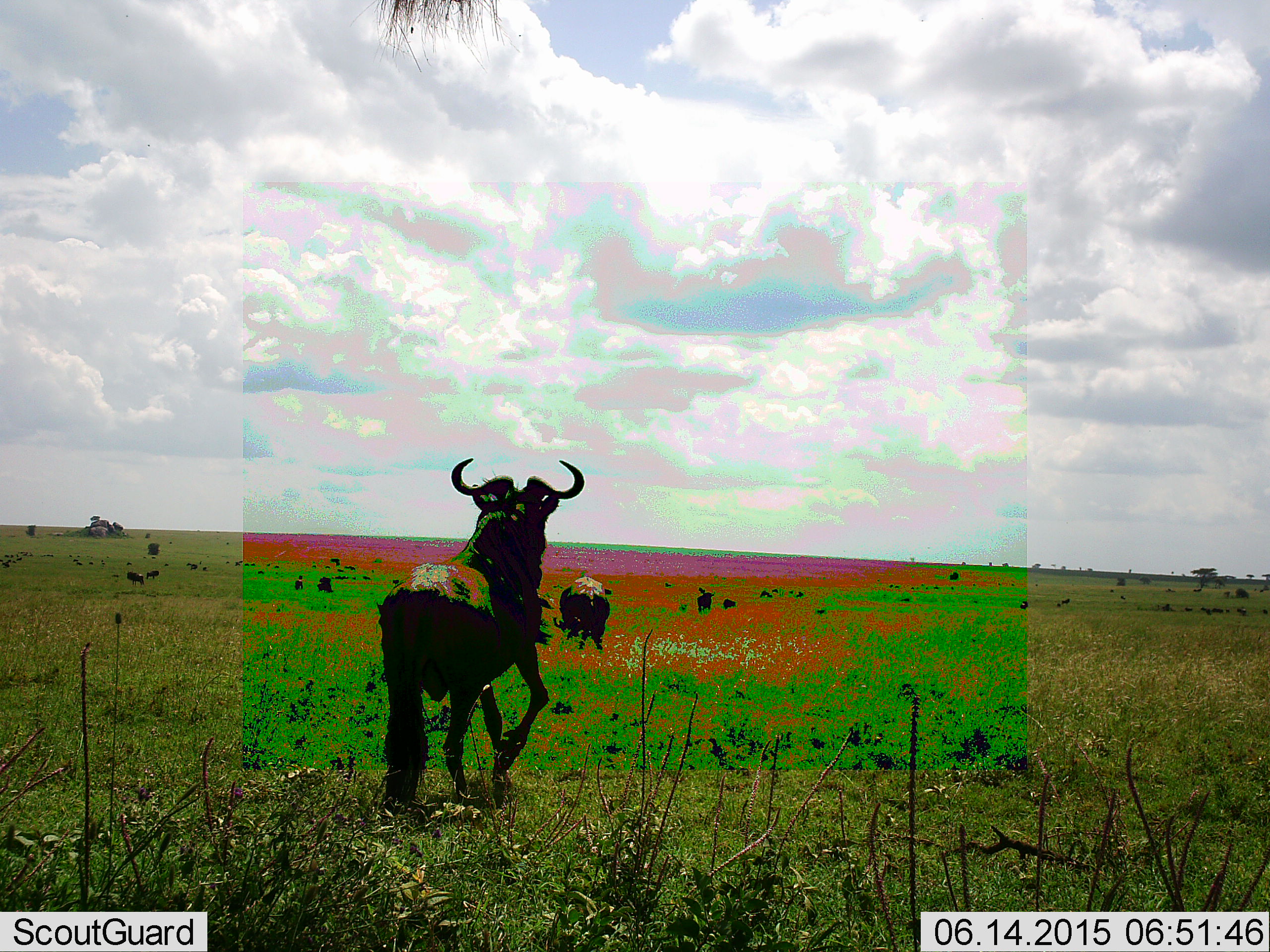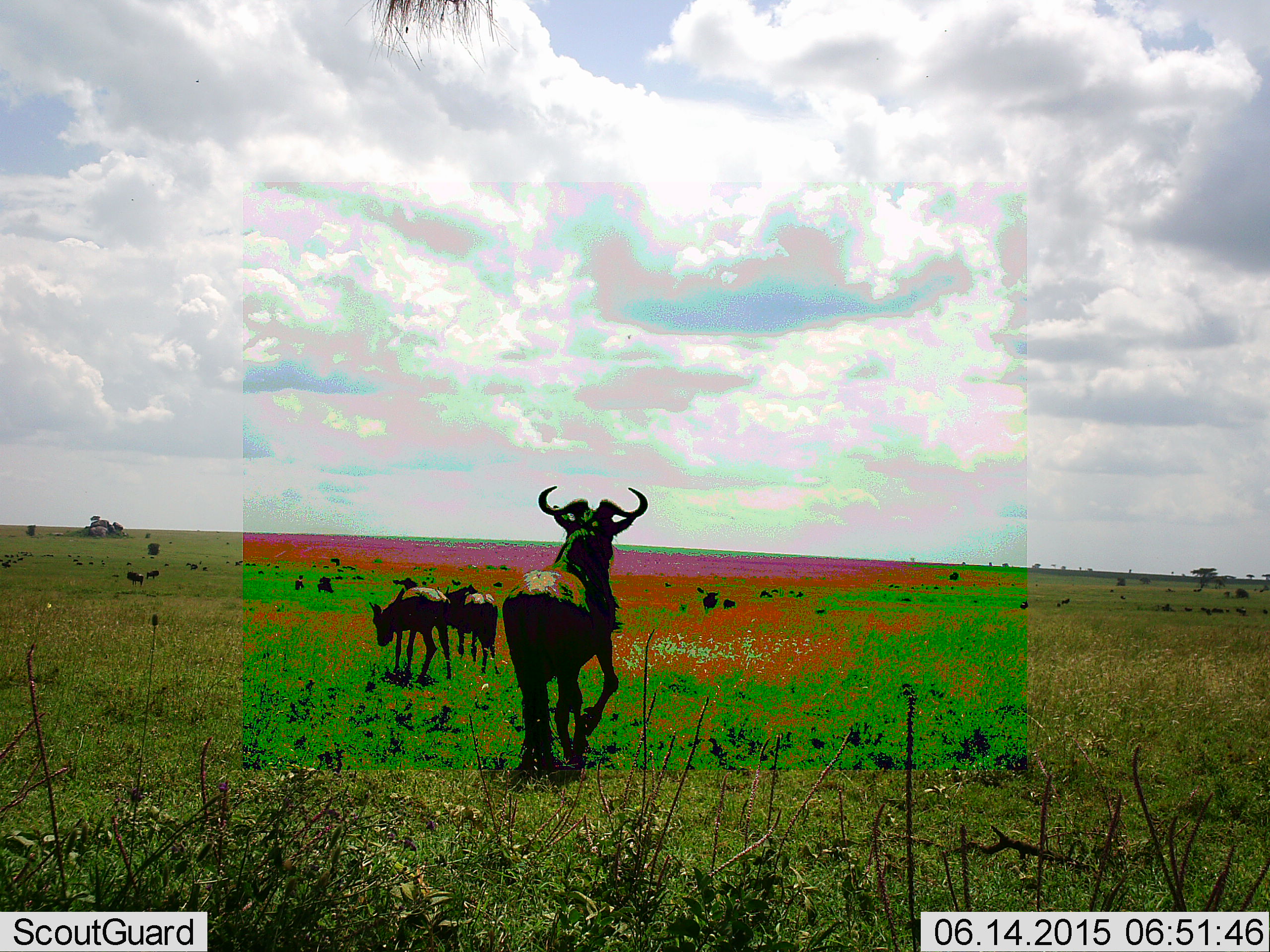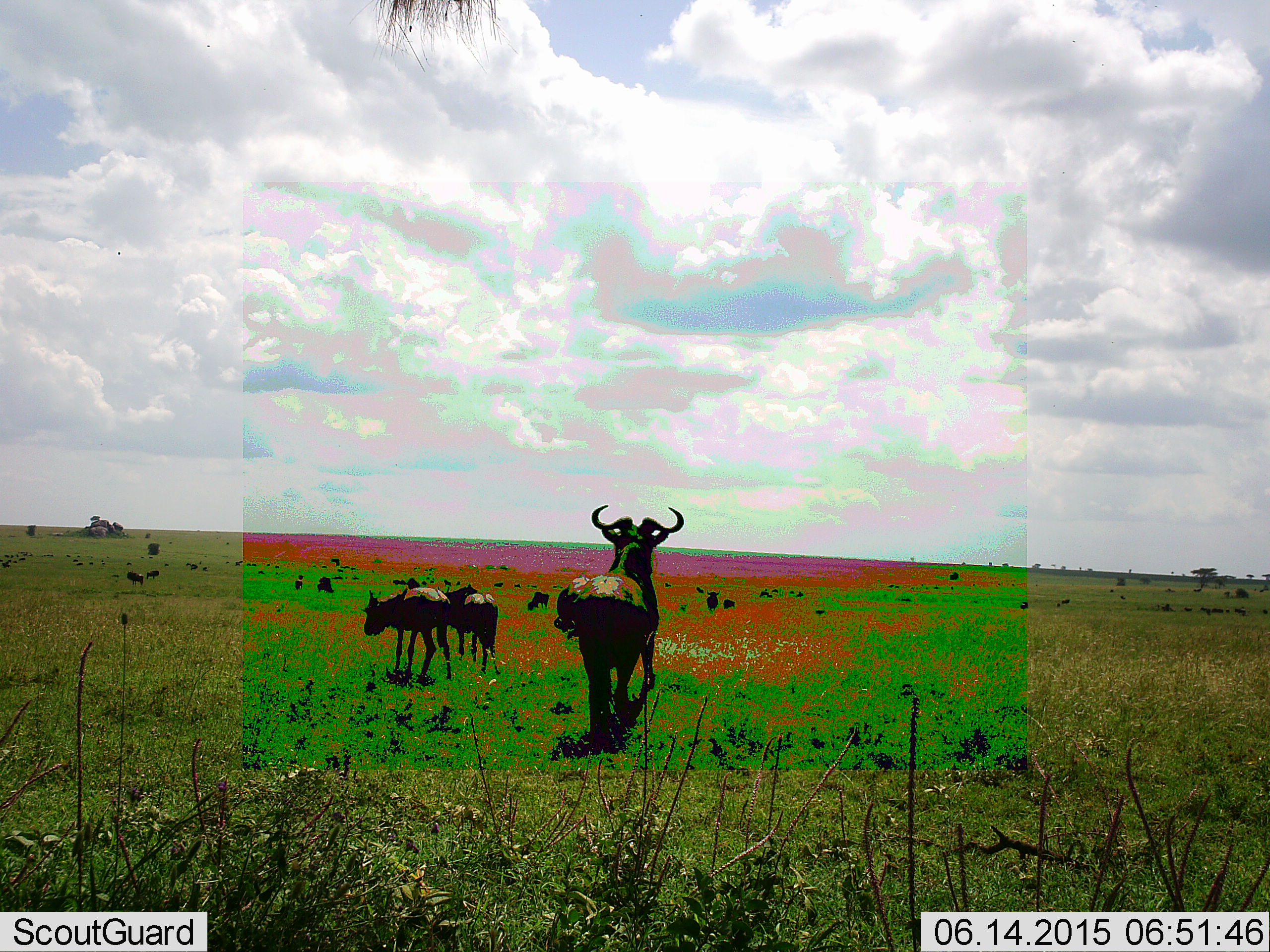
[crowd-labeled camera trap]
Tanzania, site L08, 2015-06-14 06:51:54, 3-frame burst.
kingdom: Animalia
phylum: Chordata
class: Mammalia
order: Artiodactyla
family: Bovidae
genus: Connochaetes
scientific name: Connochaetes taurinus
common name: blue wildebeest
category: wildebeest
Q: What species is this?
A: Wildebeest (blue wildebeest) (Connochaetes taurinus).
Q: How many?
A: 11-50.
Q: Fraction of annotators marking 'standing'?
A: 40%.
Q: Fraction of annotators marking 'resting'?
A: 10%.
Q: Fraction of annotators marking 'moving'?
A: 90%.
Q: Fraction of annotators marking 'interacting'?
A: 0%.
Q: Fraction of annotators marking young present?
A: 50%.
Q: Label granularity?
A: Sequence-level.